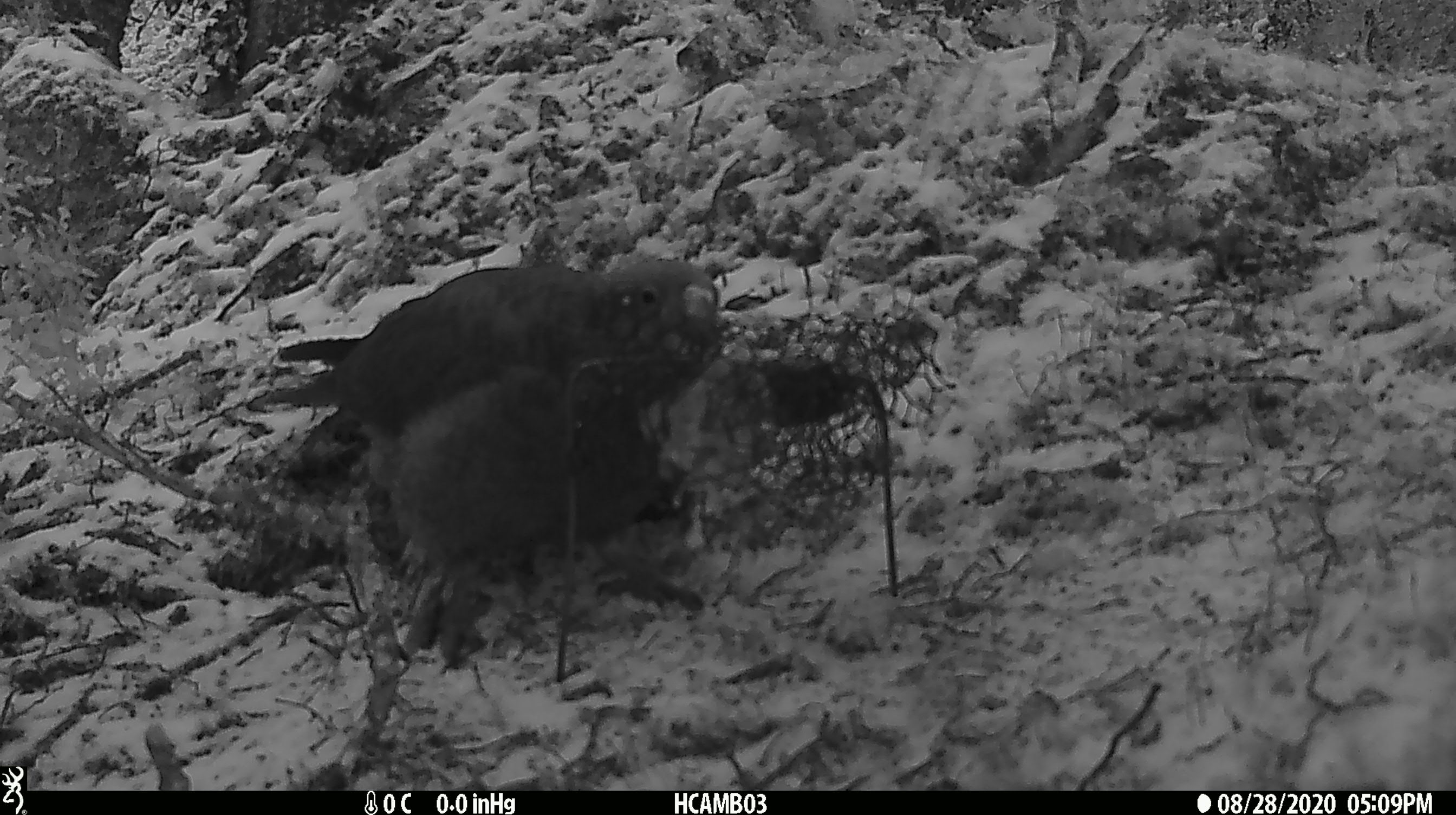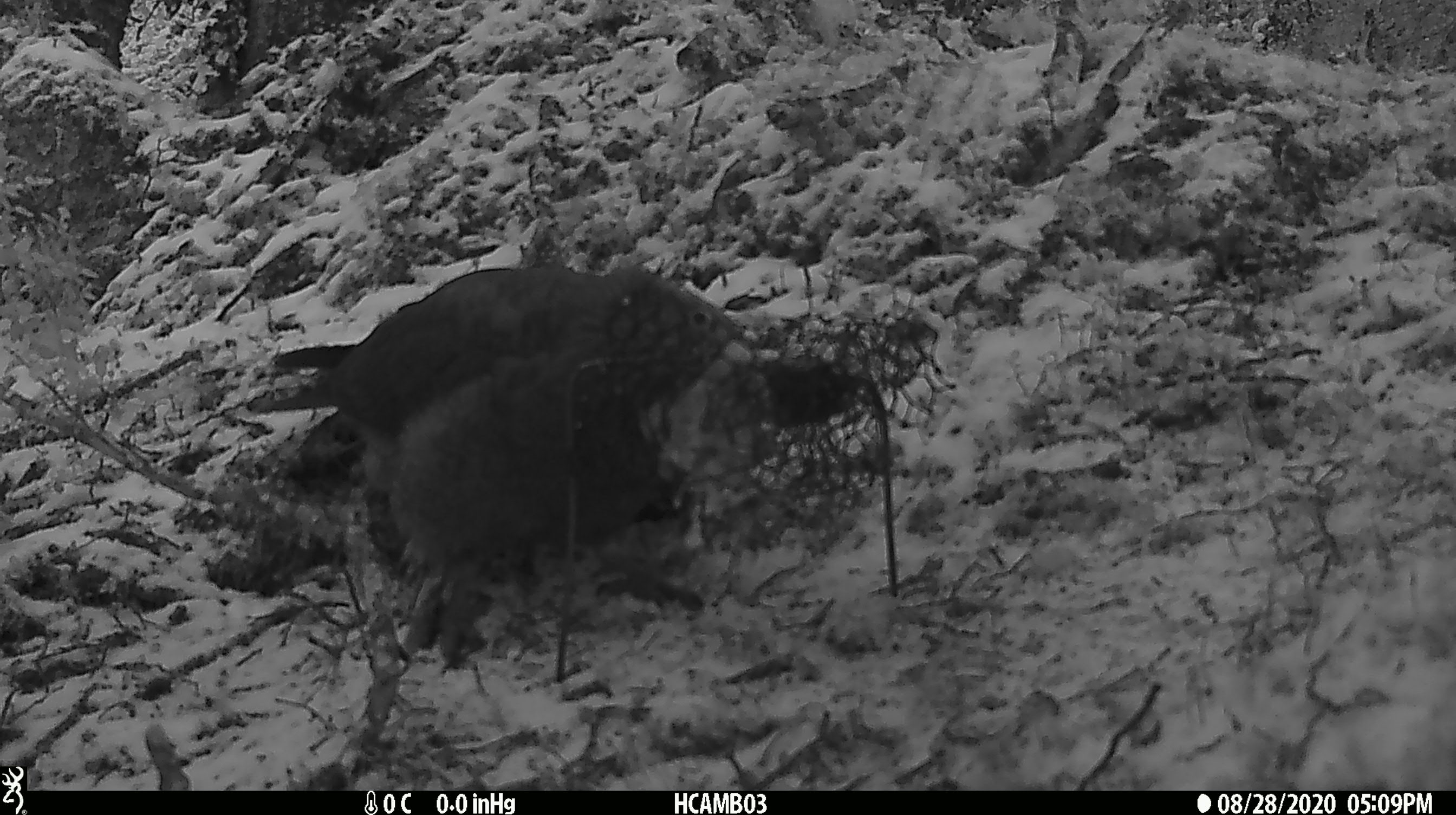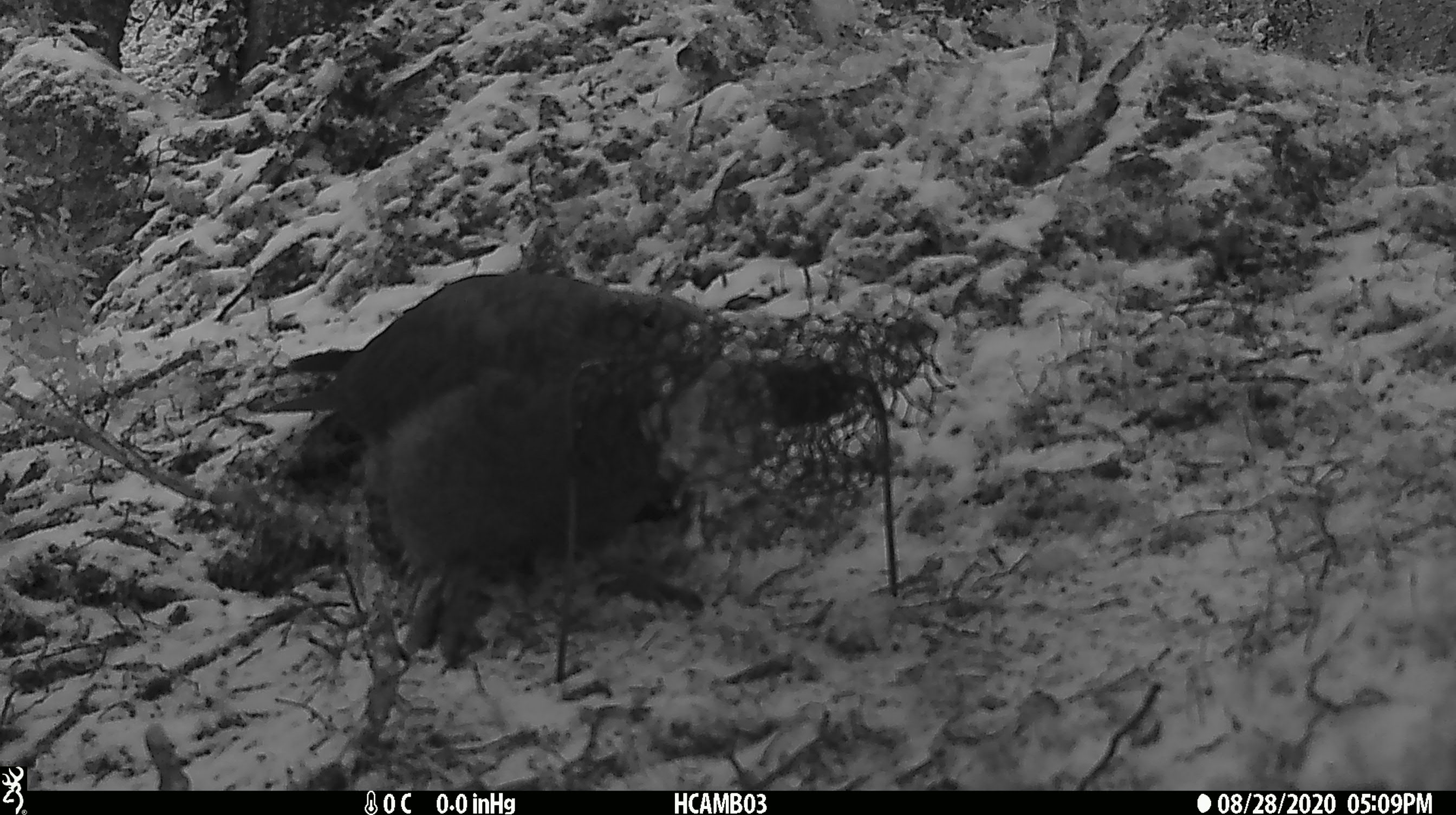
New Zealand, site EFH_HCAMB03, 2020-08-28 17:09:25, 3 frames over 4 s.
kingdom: Animalia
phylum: Chordata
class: Aves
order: Psittaciformes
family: Strigopidae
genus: Nestor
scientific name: Nestor notabilis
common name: kea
Kea (Nestor notabilis).